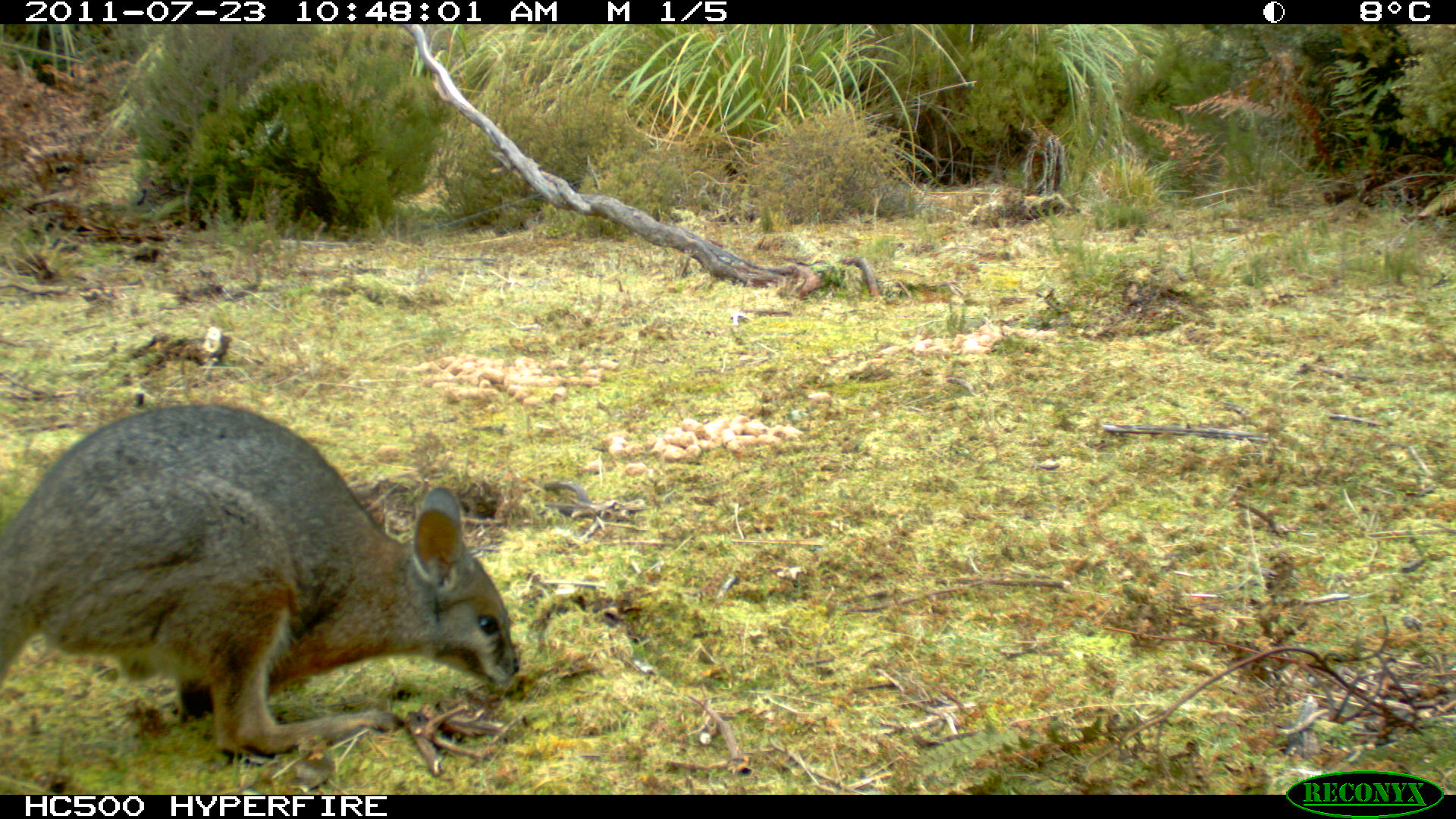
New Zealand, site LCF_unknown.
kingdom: Animalia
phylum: Chordata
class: Mammalia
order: Diprotodontia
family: Macropodidae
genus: Notamacropus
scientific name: Notamacropus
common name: wallaby